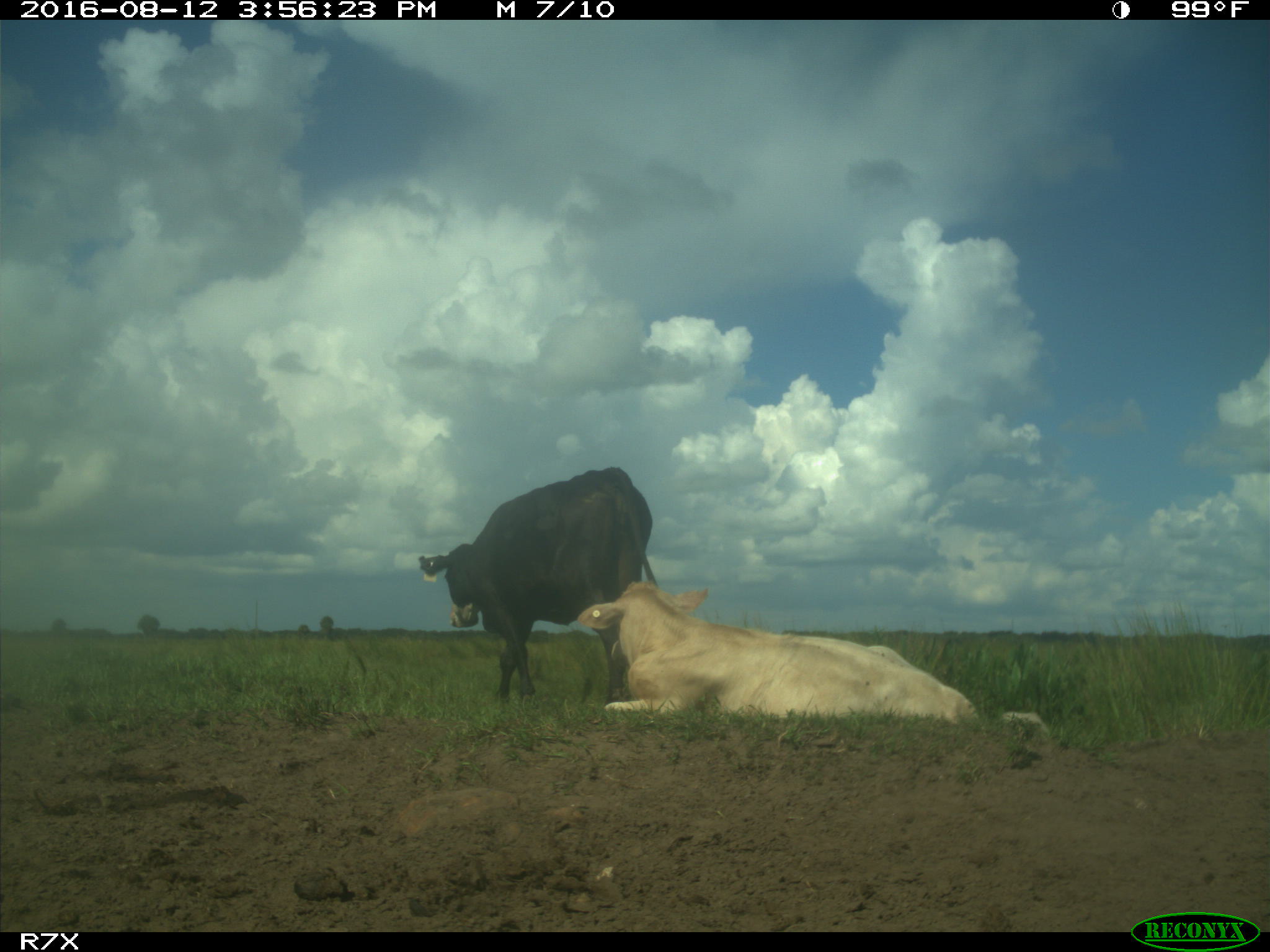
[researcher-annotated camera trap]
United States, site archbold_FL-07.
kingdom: Animalia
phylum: Chordata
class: Mammalia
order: Artiodactyla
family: Bovidae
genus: Bos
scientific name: Bos taurus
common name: domestic cow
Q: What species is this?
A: Bos taurus (domestic cow).